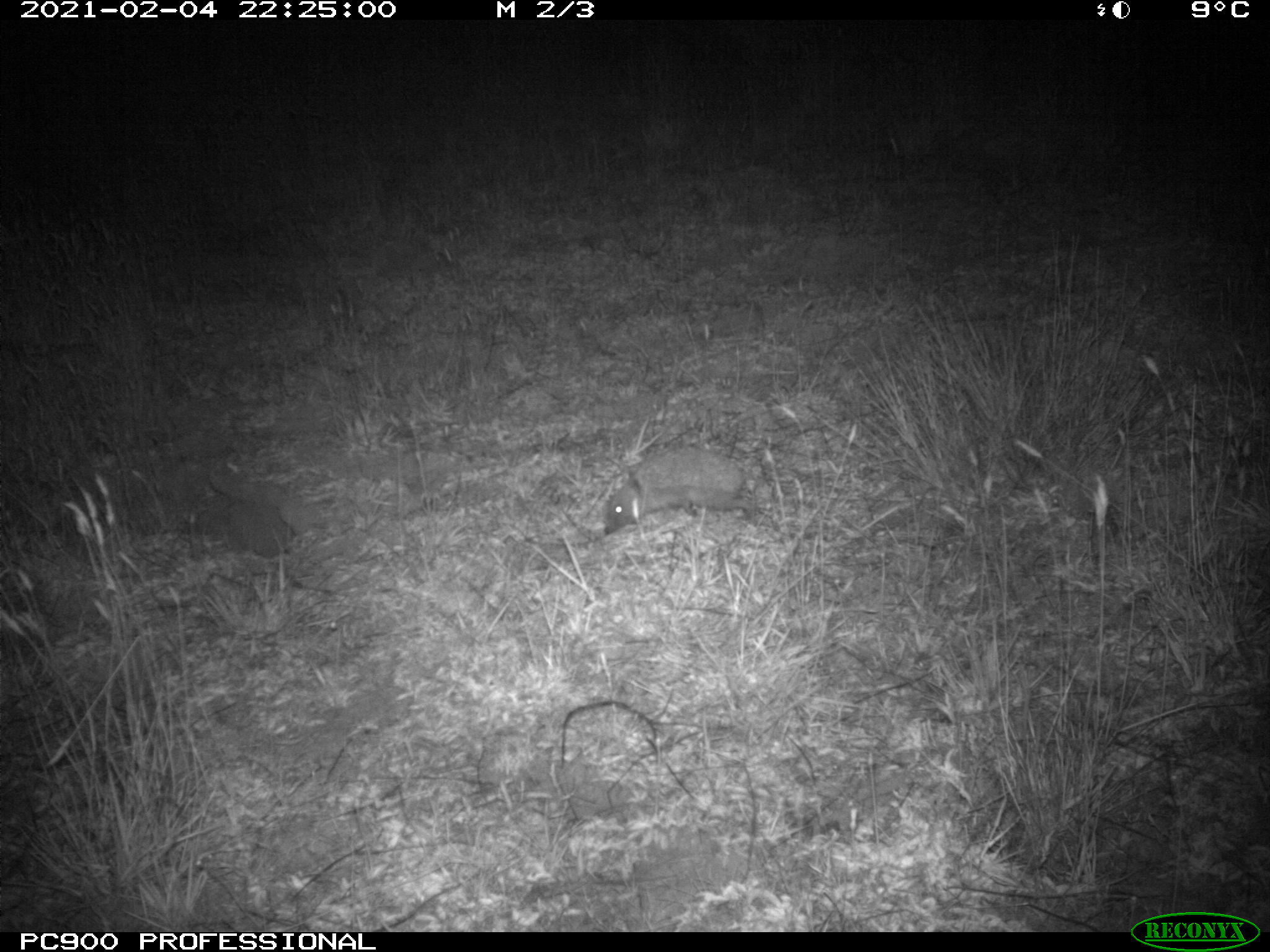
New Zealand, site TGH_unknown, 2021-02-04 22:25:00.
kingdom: Animalia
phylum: Chordata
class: Mammalia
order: Eulipotyphla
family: Erinaceidae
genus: Erinaceus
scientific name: Erinaceus europaeus europaeus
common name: european hedgehog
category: hedgehog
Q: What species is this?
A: Hedgehog (european hedgehog) (Erinaceus europaeus europaeus).